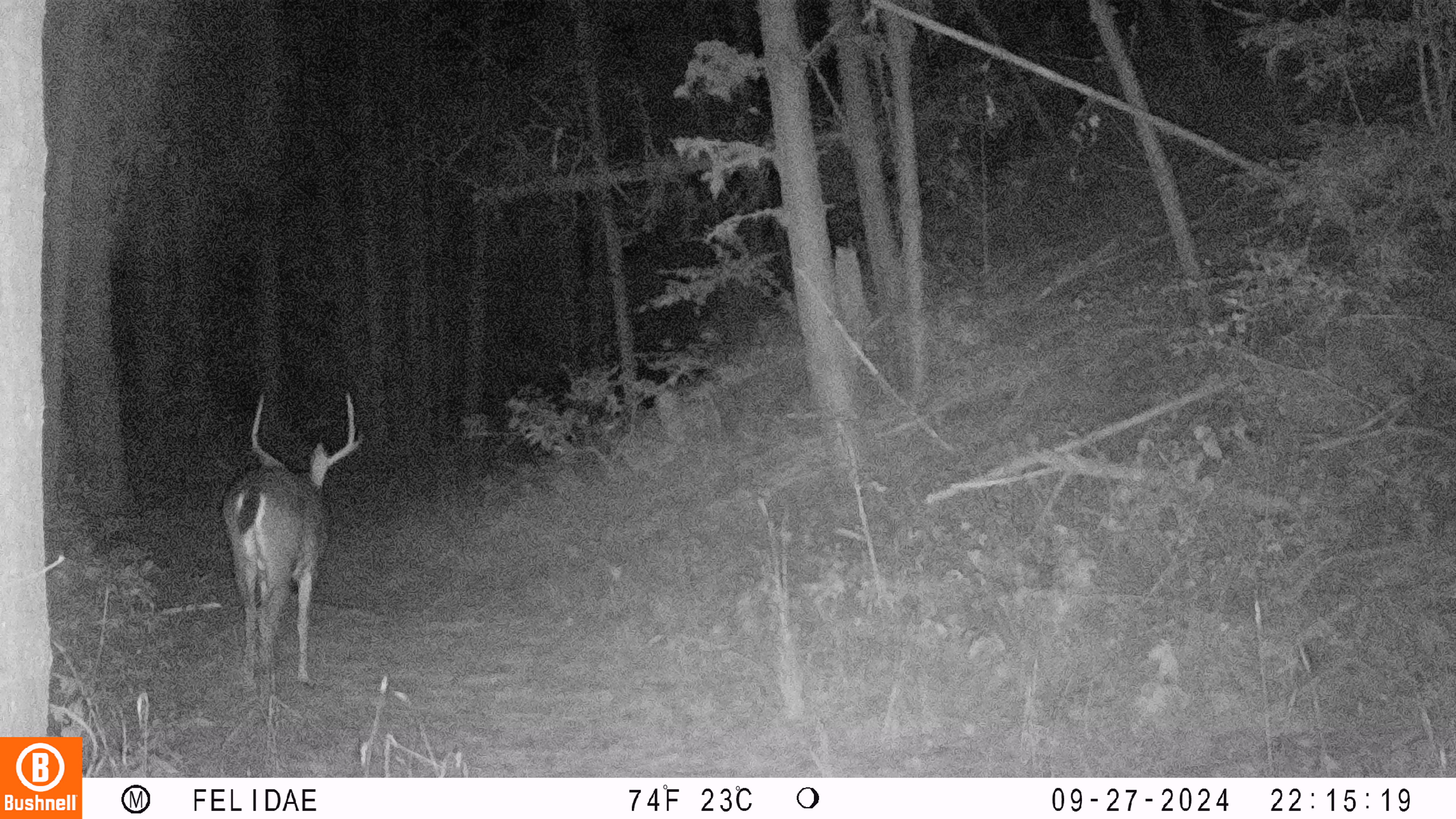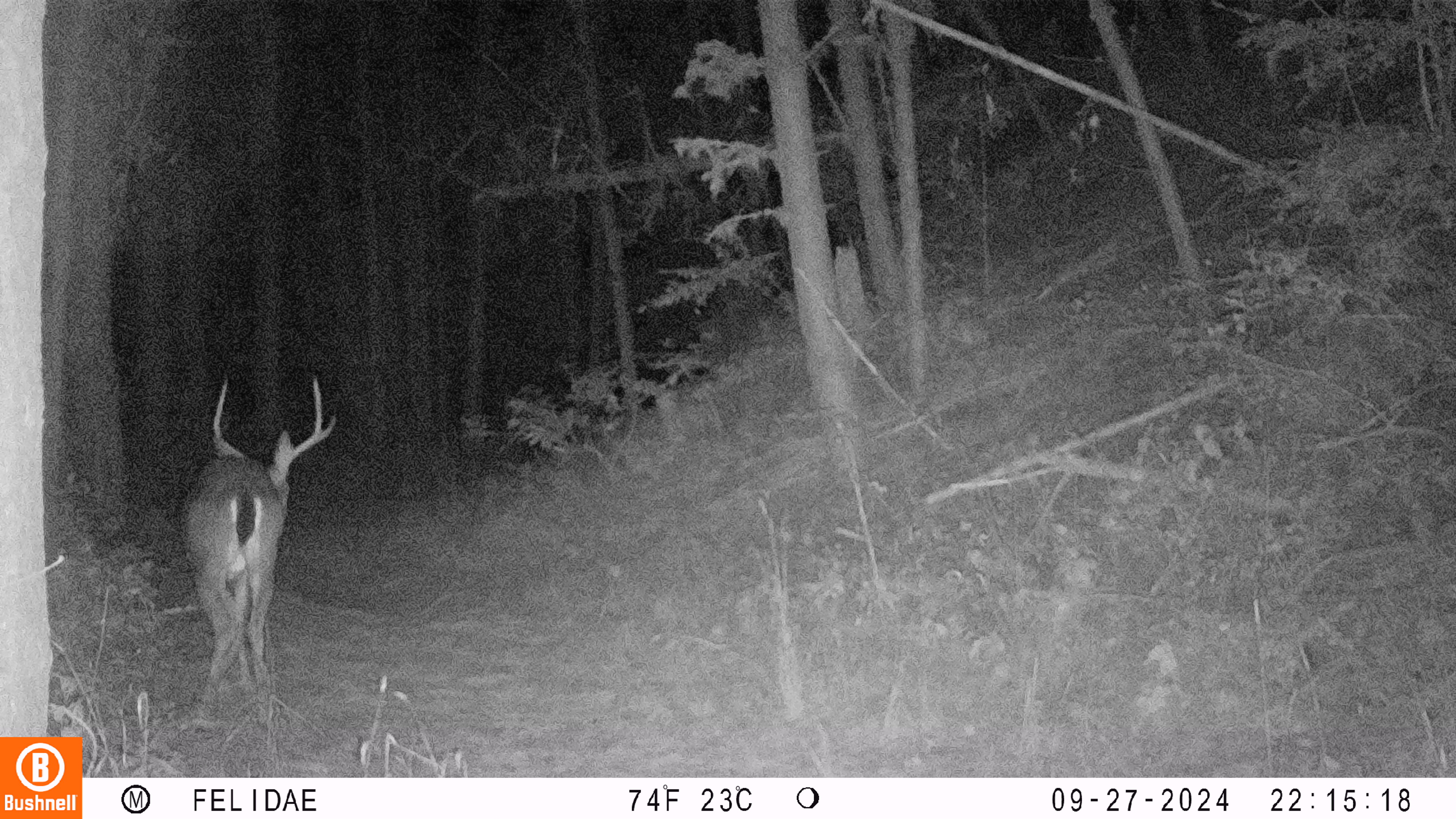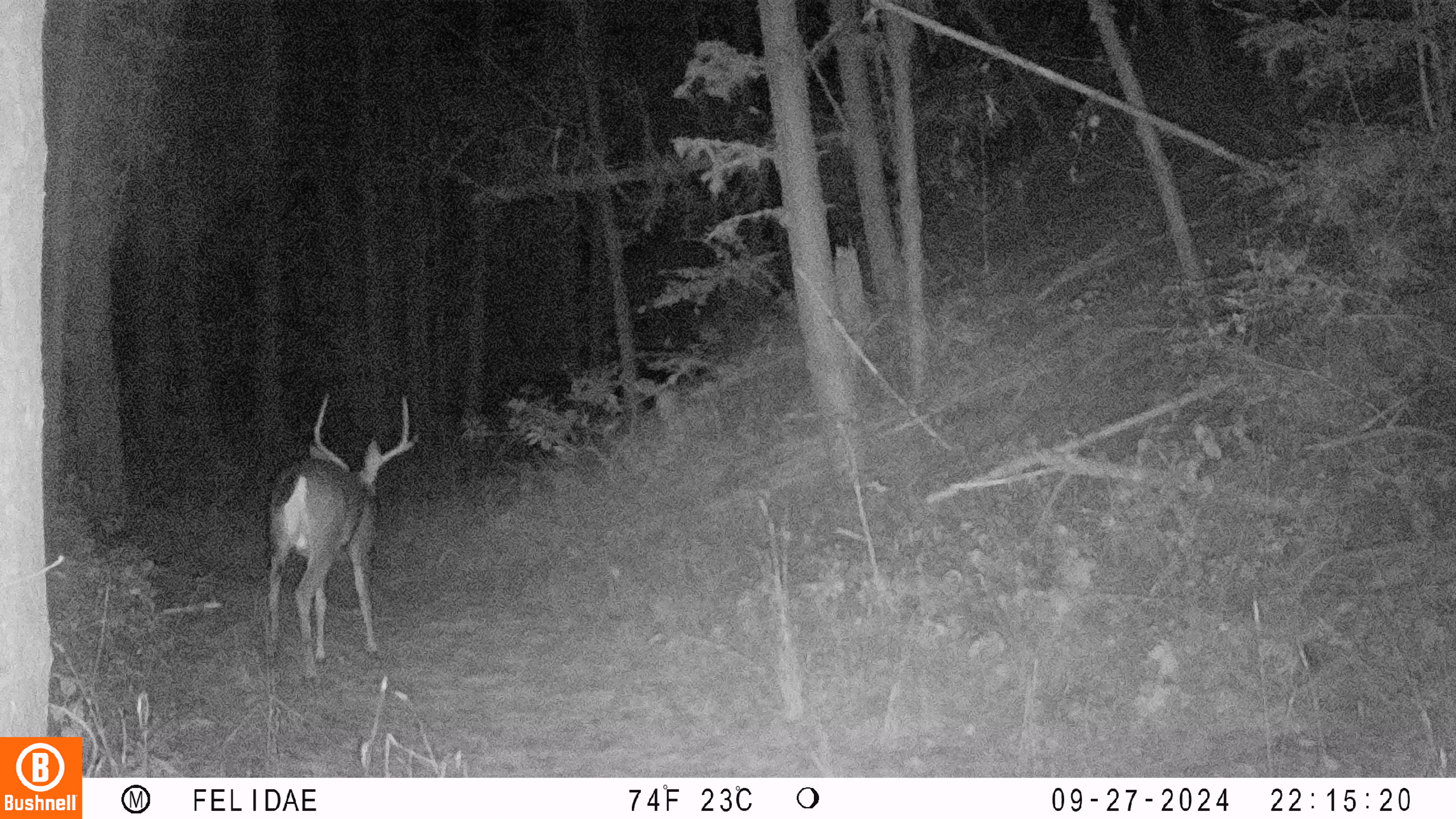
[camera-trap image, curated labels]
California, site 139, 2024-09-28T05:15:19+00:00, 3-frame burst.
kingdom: Animalia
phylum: Chordata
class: Mammalia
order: Artiodactyla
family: Cervidae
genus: Odocoileus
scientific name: Odocoileus hemionus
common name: mule deer